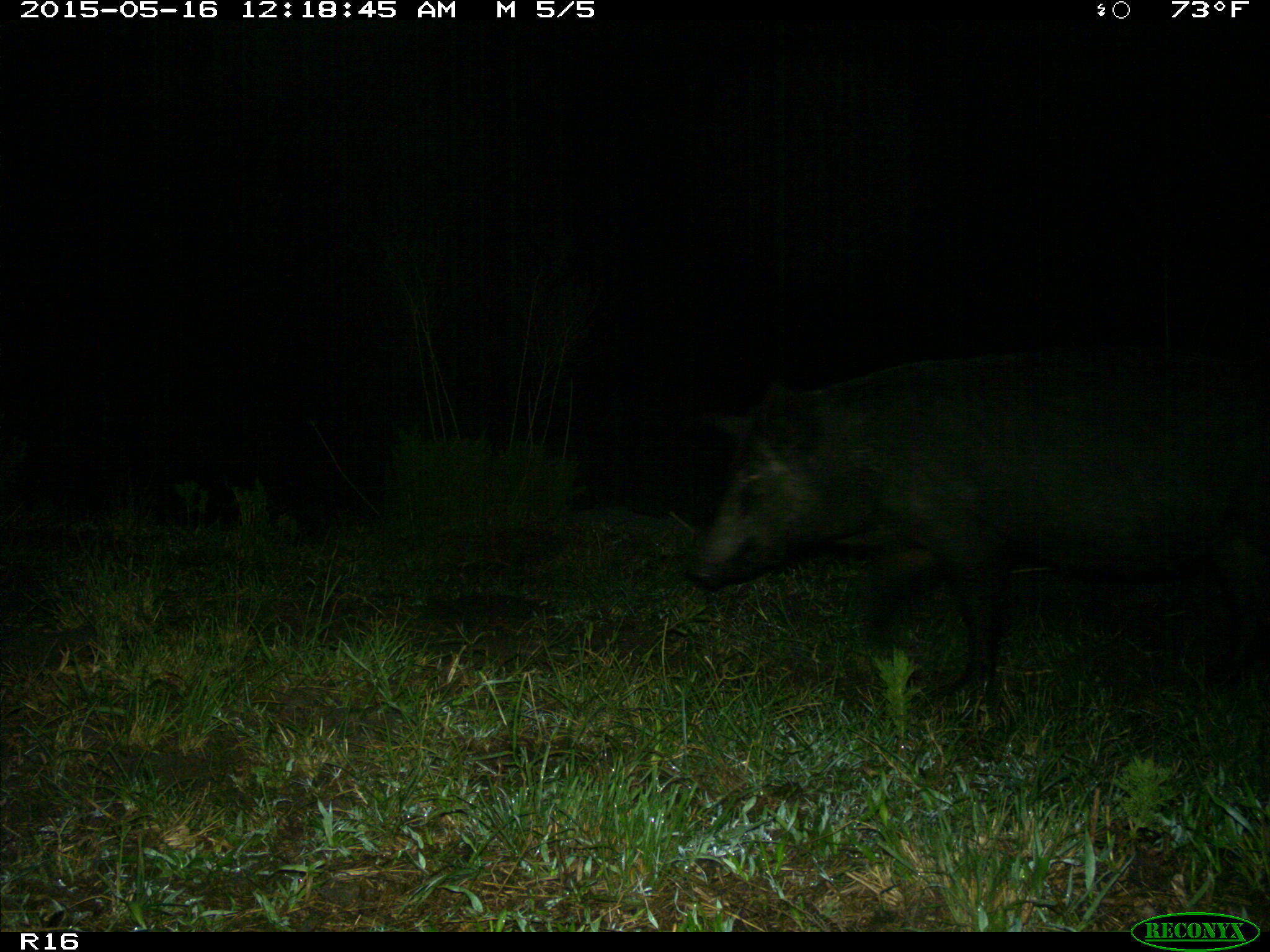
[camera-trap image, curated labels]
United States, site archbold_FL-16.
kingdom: Animalia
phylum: Chordata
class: Mammalia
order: Artiodactyla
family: Suidae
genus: Sus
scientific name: Sus scrofa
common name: wild boar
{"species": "Sus scrofa (wild boar)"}